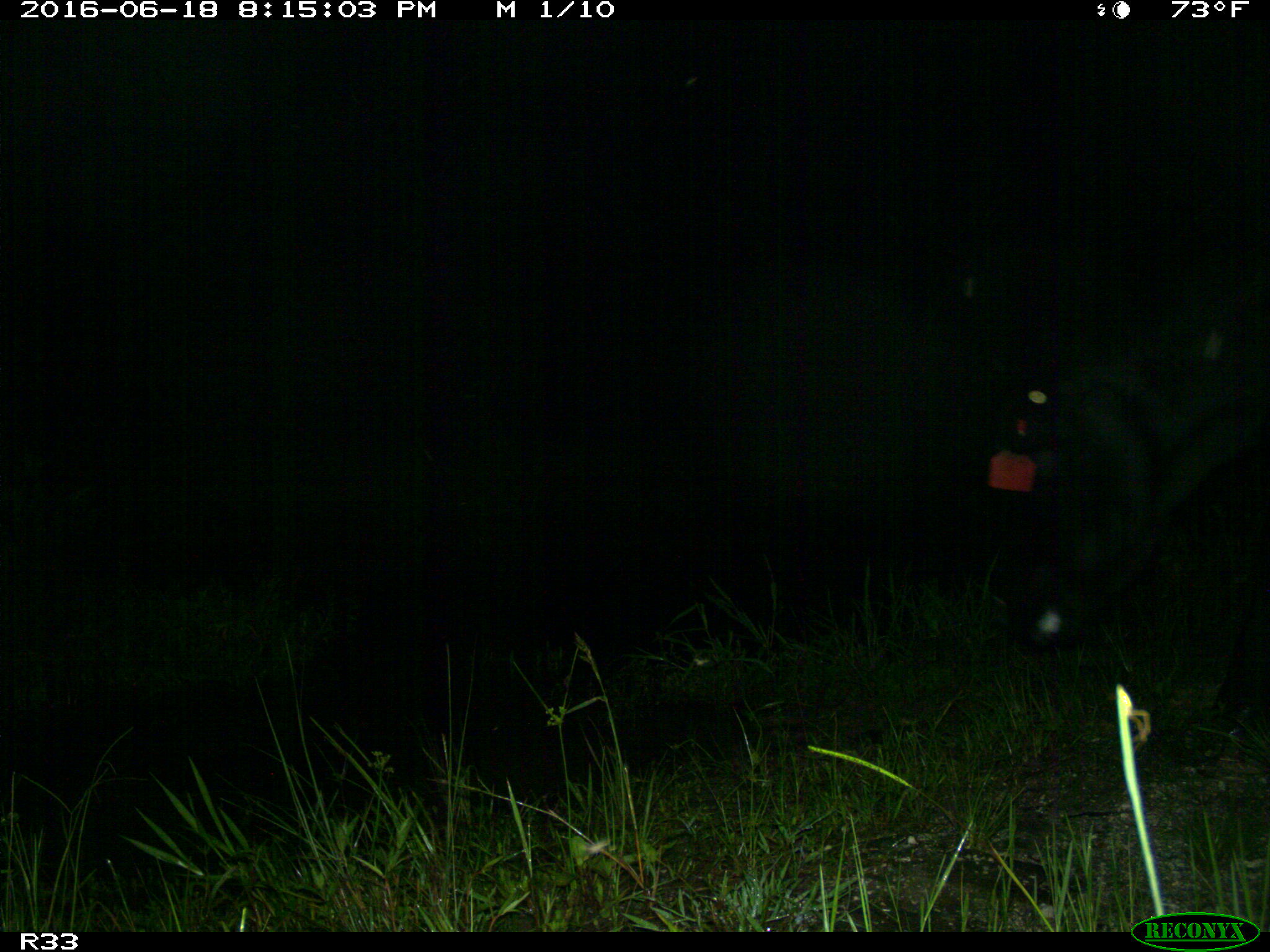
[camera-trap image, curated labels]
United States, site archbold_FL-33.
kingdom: Animalia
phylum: Chordata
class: Mammalia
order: Artiodactyla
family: Bovidae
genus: Bos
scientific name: Bos taurus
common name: domestic cow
Bos taurus (domestic cow).